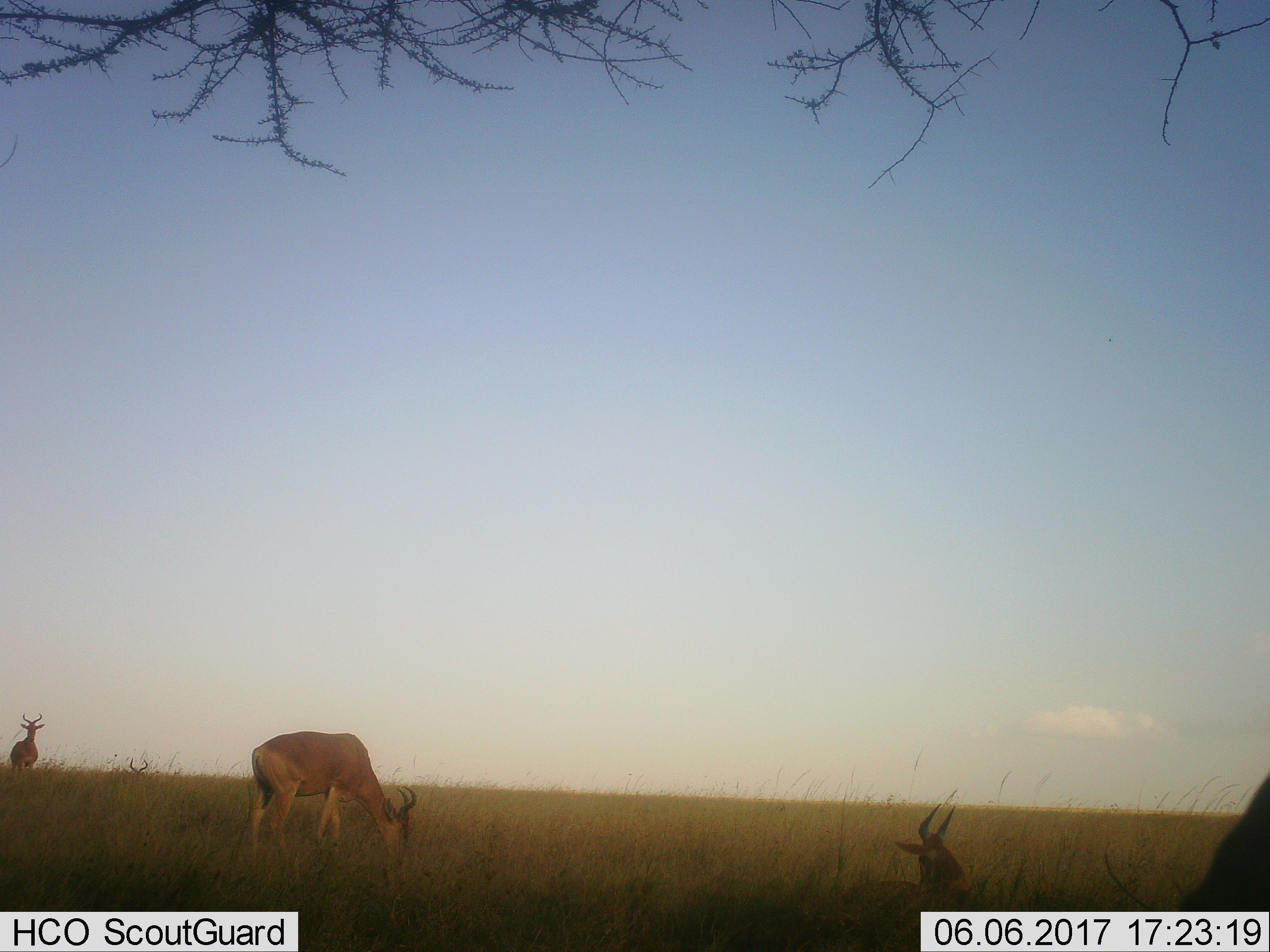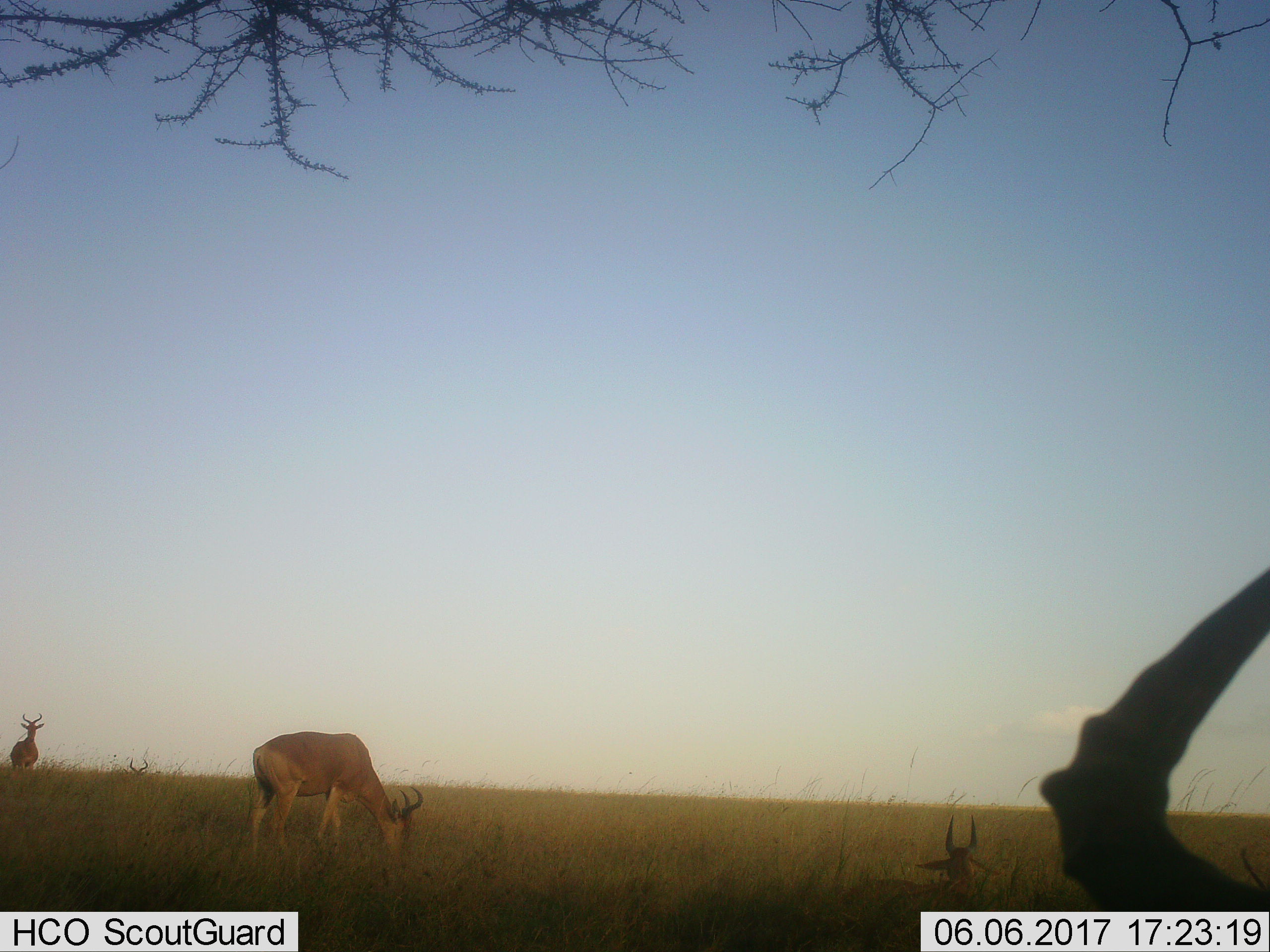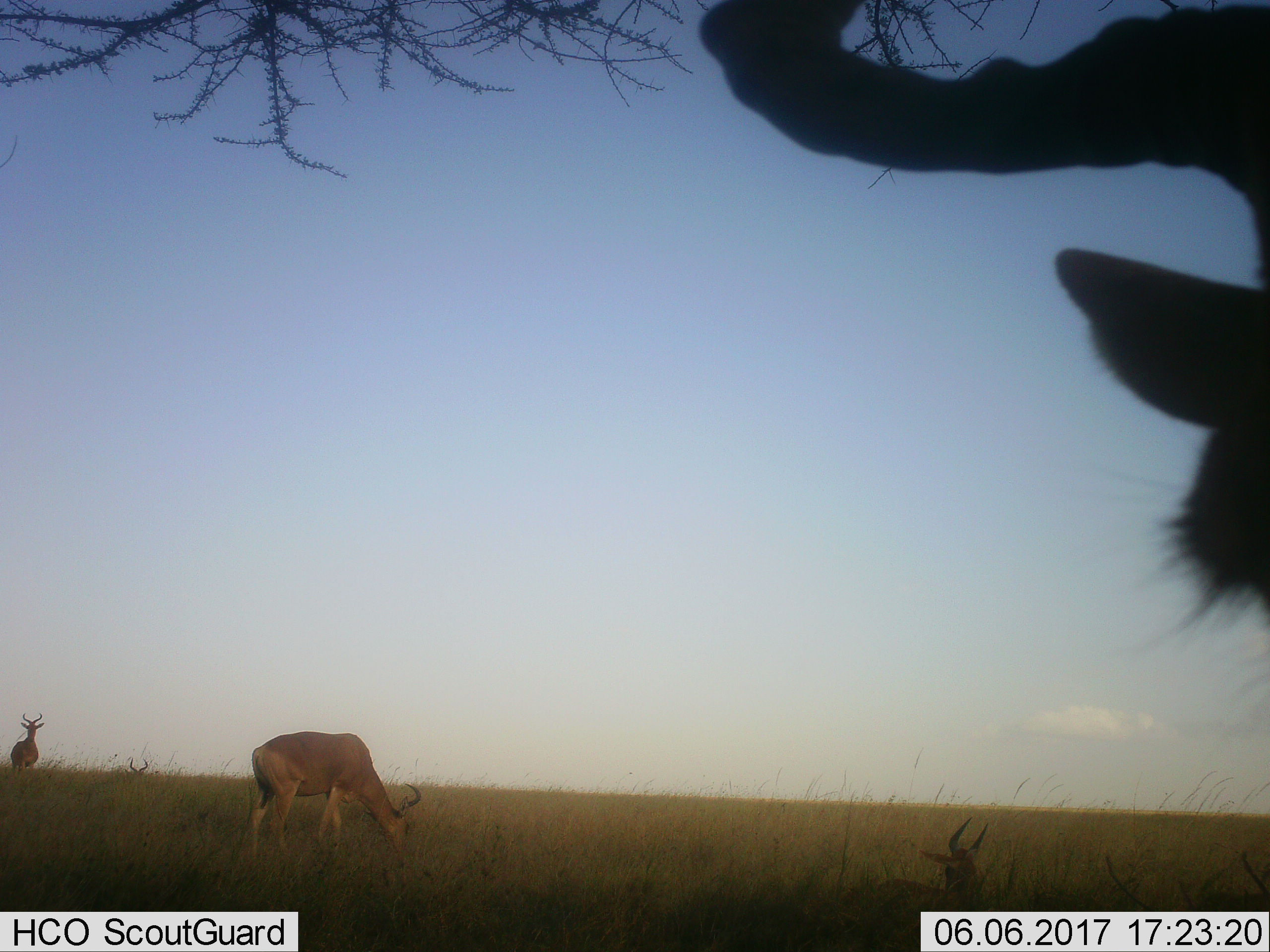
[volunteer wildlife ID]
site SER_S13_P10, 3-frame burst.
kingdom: Animalia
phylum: Chordata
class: Mammalia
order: Artiodactyla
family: Bovidae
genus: Alcelaphus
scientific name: Alcelaphus buselaphus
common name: hartebeest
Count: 4.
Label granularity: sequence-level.